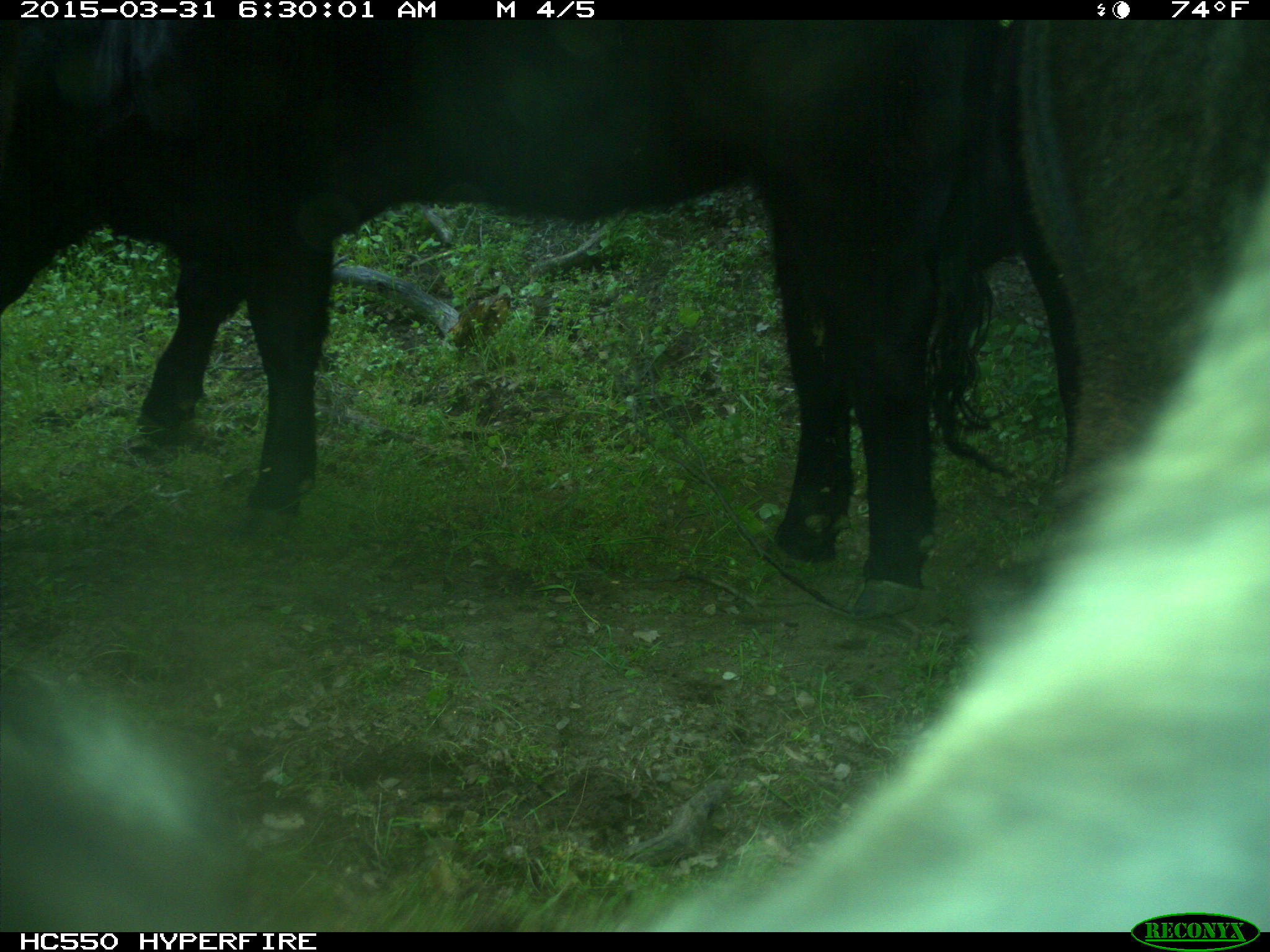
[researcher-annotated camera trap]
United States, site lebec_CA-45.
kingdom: Animalia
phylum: Chordata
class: Mammalia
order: Artiodactyla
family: Bovidae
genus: Bos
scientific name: Bos taurus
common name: domestic cow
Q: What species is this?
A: Bos taurus (domestic cow).